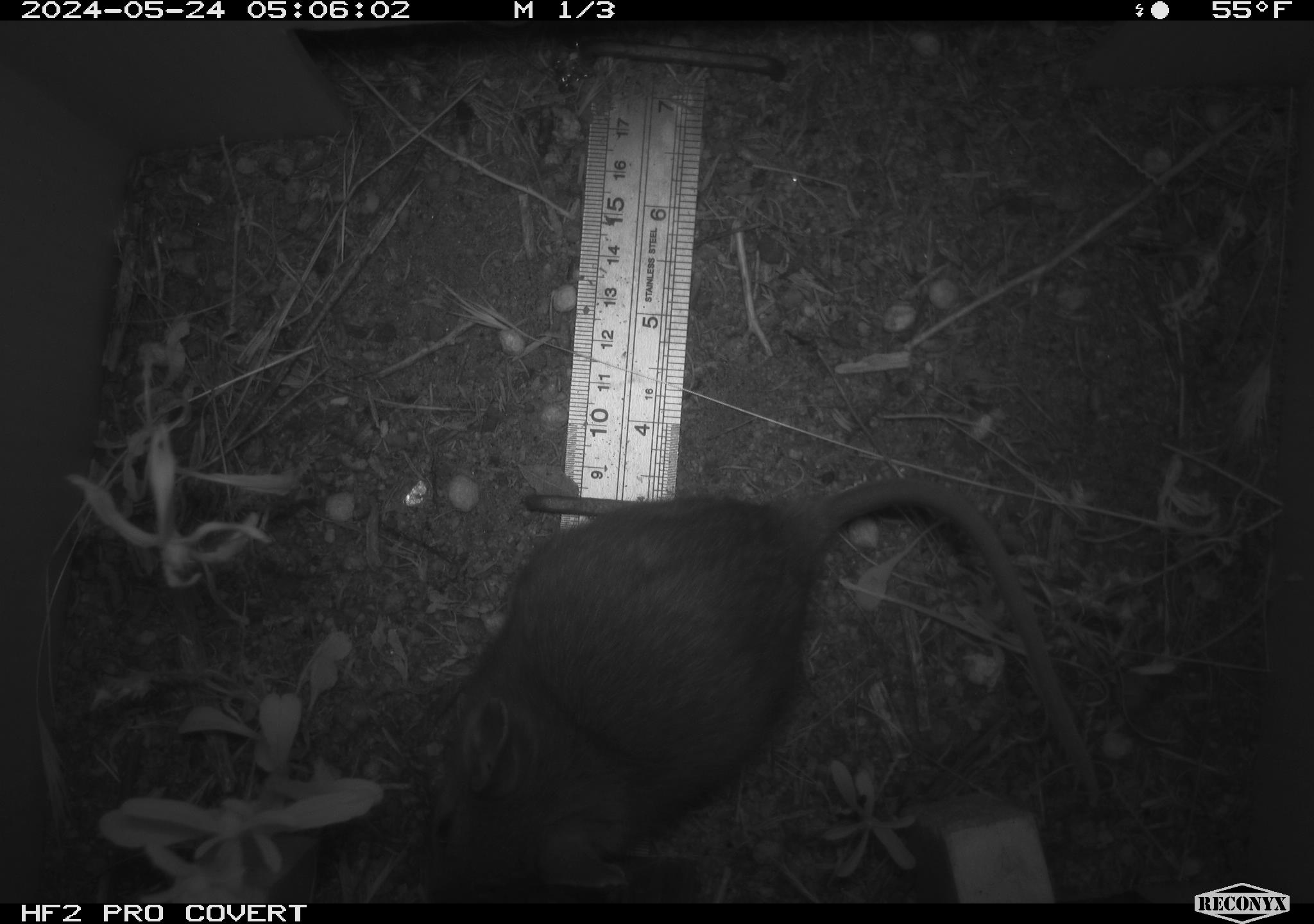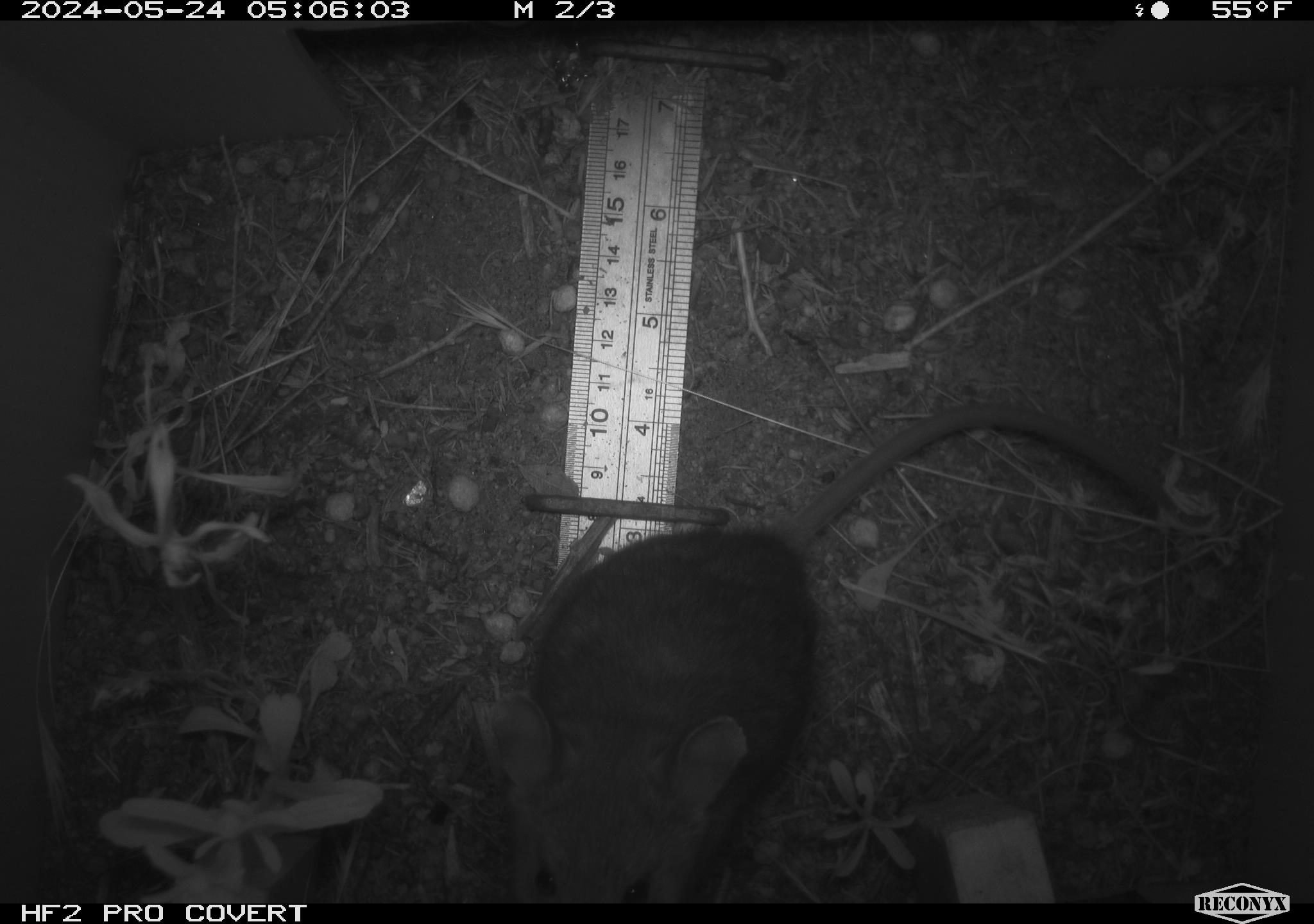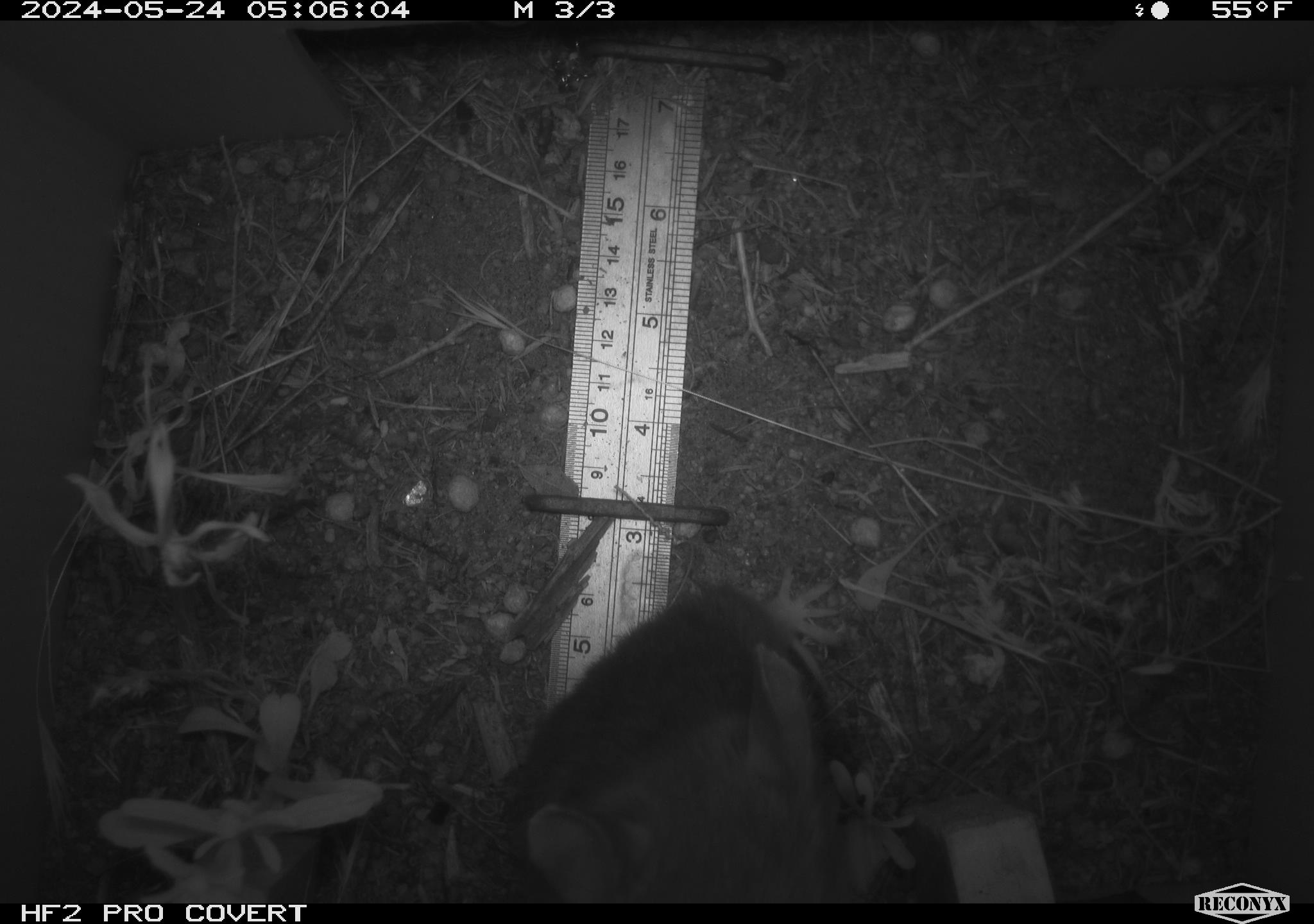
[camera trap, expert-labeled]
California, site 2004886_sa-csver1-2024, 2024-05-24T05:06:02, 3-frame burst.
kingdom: Animalia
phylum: Chordata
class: Mammalia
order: Rodentia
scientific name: Rodentia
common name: rodent